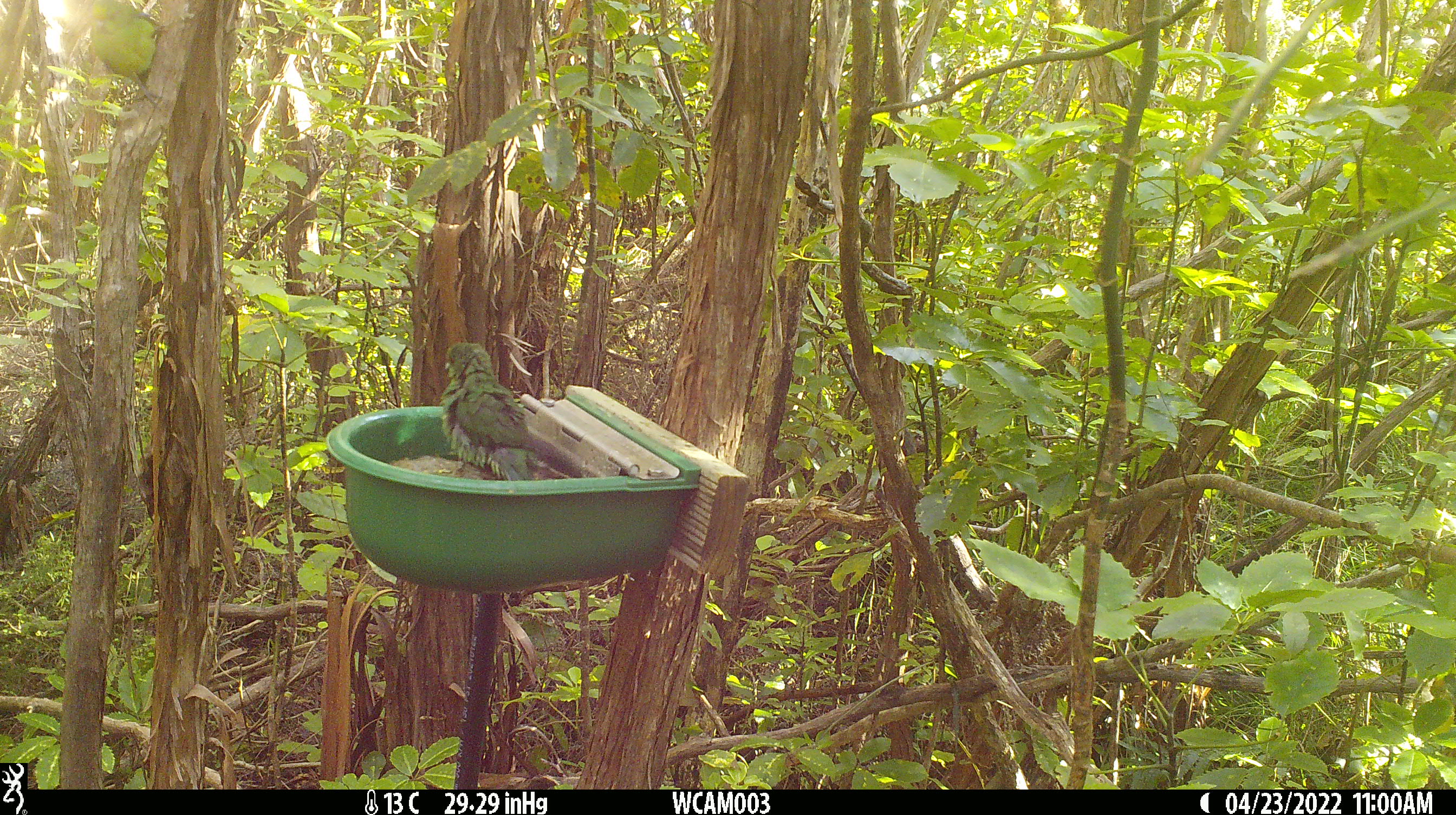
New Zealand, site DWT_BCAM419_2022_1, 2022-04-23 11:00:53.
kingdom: Animalia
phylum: Chordata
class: Aves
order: Psittaciformes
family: Psittaculidae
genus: Cyanoramphus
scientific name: Cyanoramphus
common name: parakeet